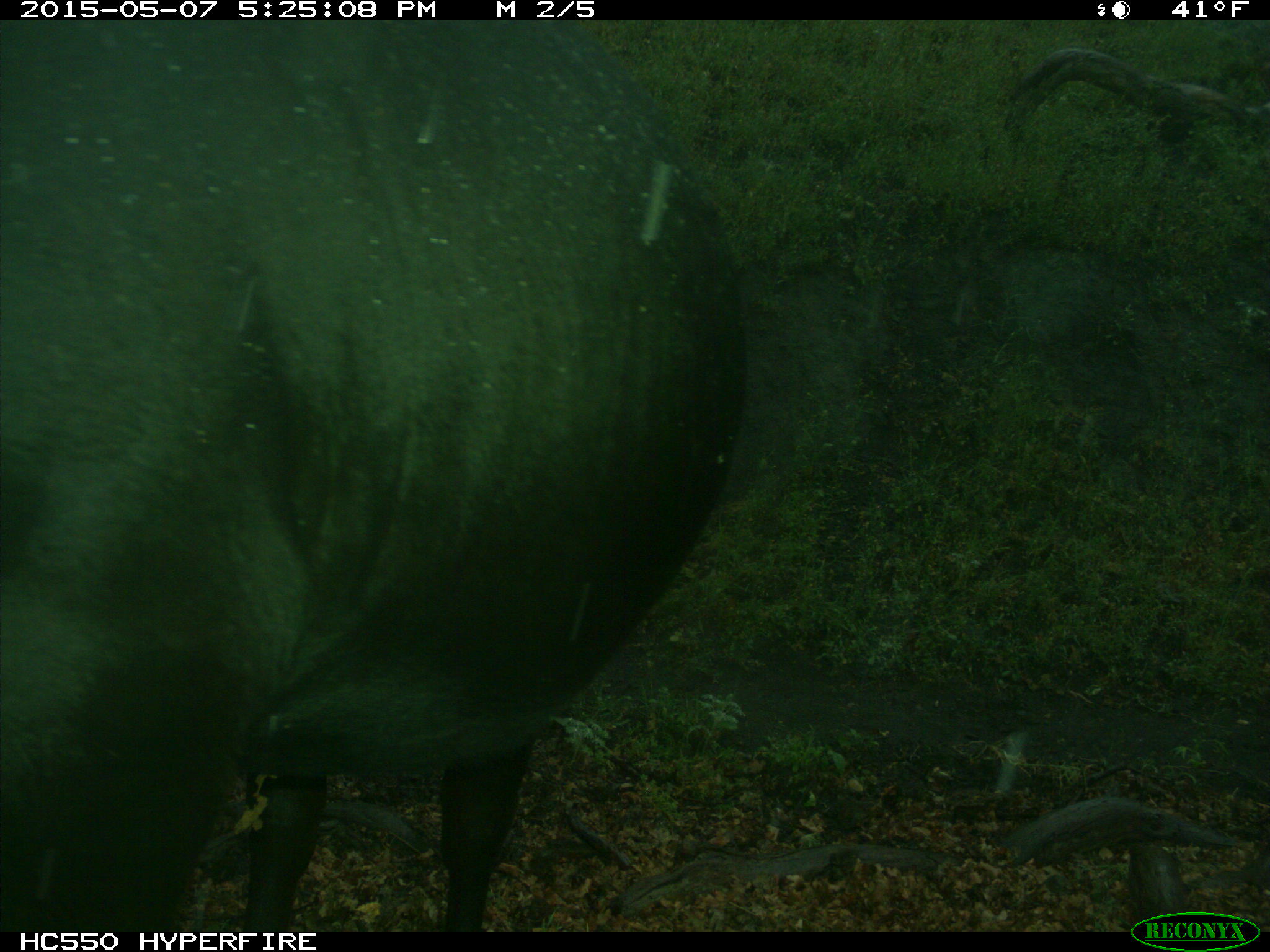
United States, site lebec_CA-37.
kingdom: Animalia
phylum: Chordata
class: Mammalia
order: Artiodactyla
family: Bovidae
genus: Bos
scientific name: Bos taurus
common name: domestic cow